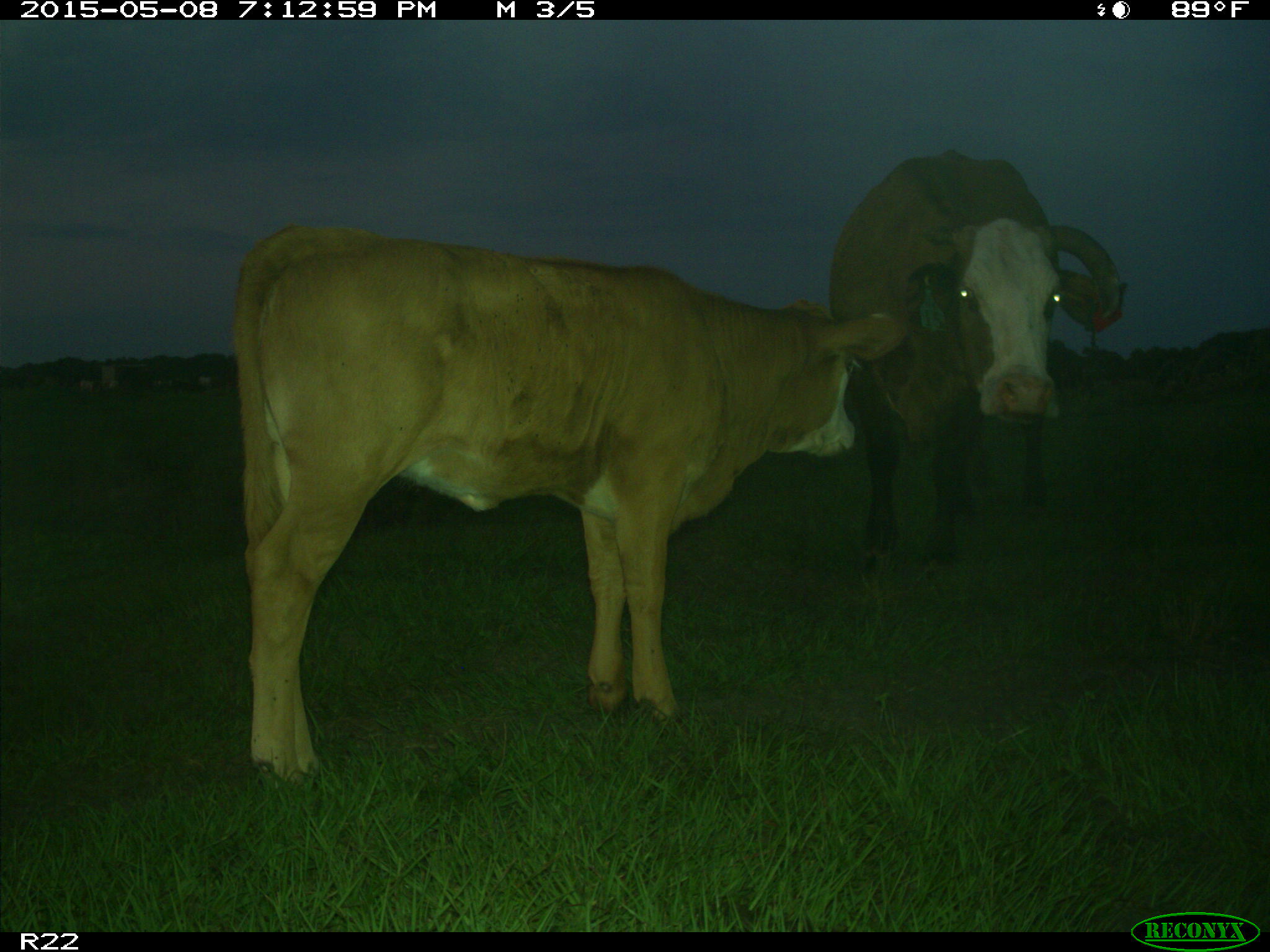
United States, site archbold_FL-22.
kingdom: Animalia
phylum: Chordata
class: Mammalia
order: Artiodactyla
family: Bovidae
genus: Bos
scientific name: Bos taurus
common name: domestic cow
Bos taurus (domestic cow).